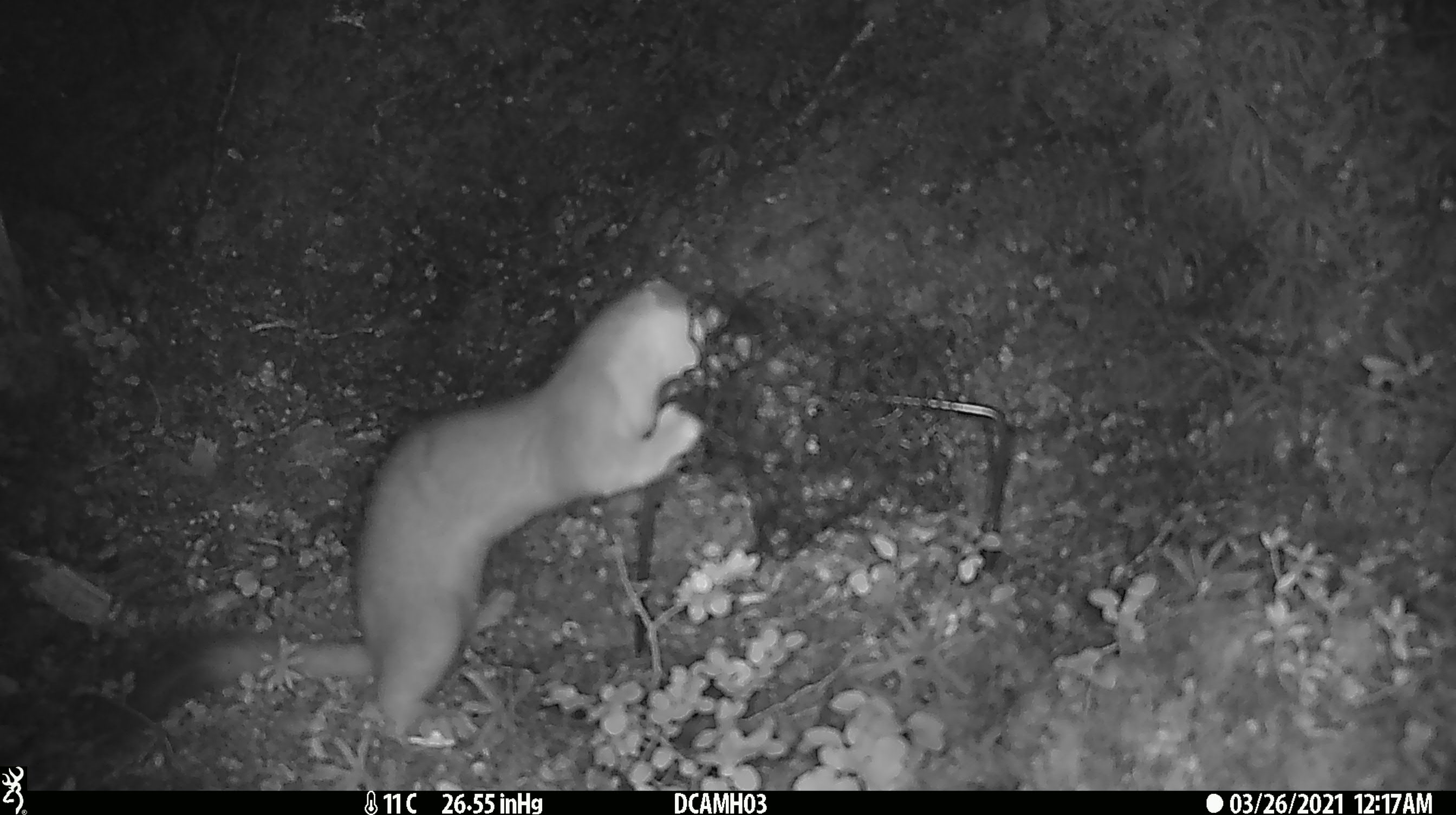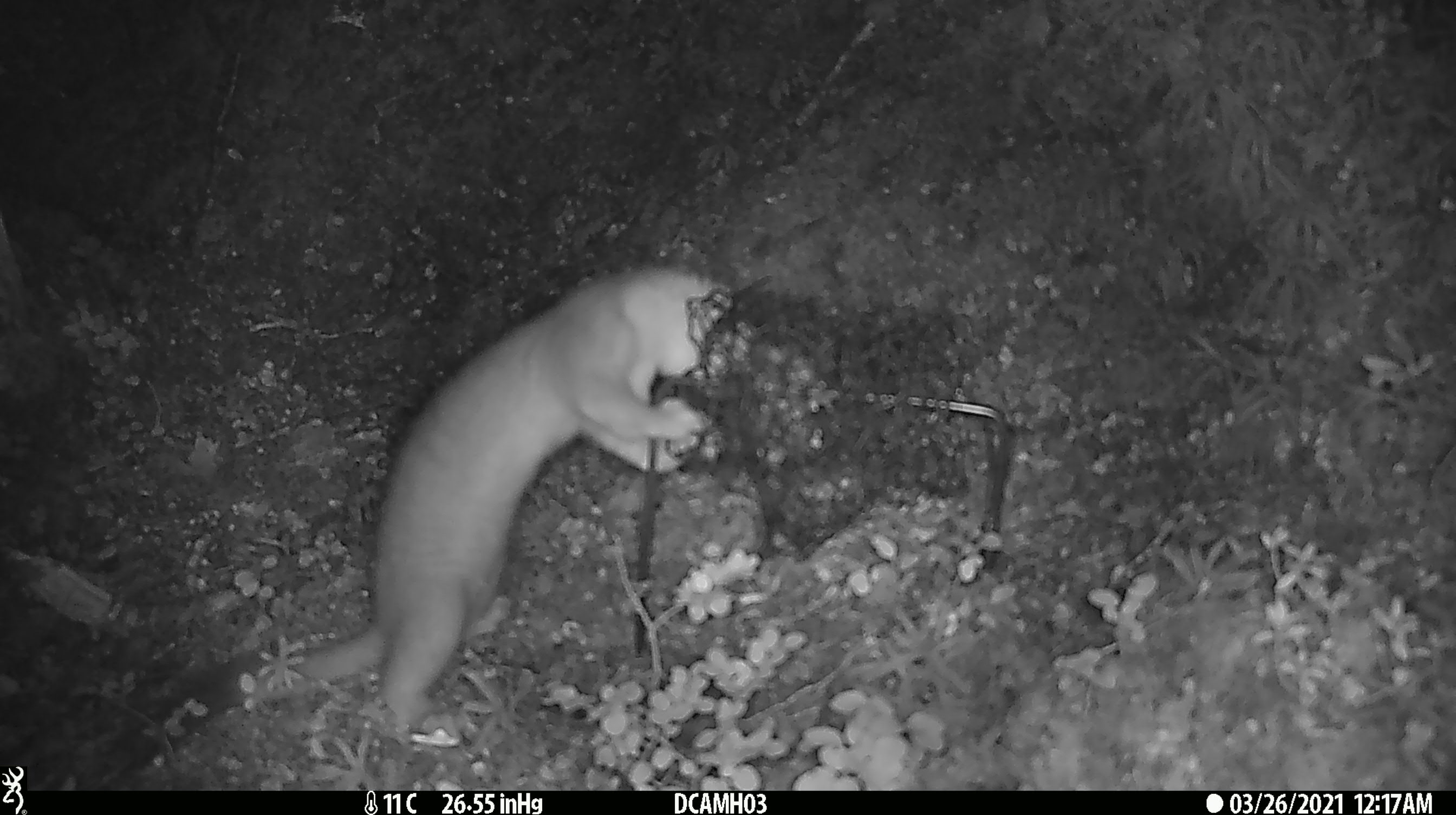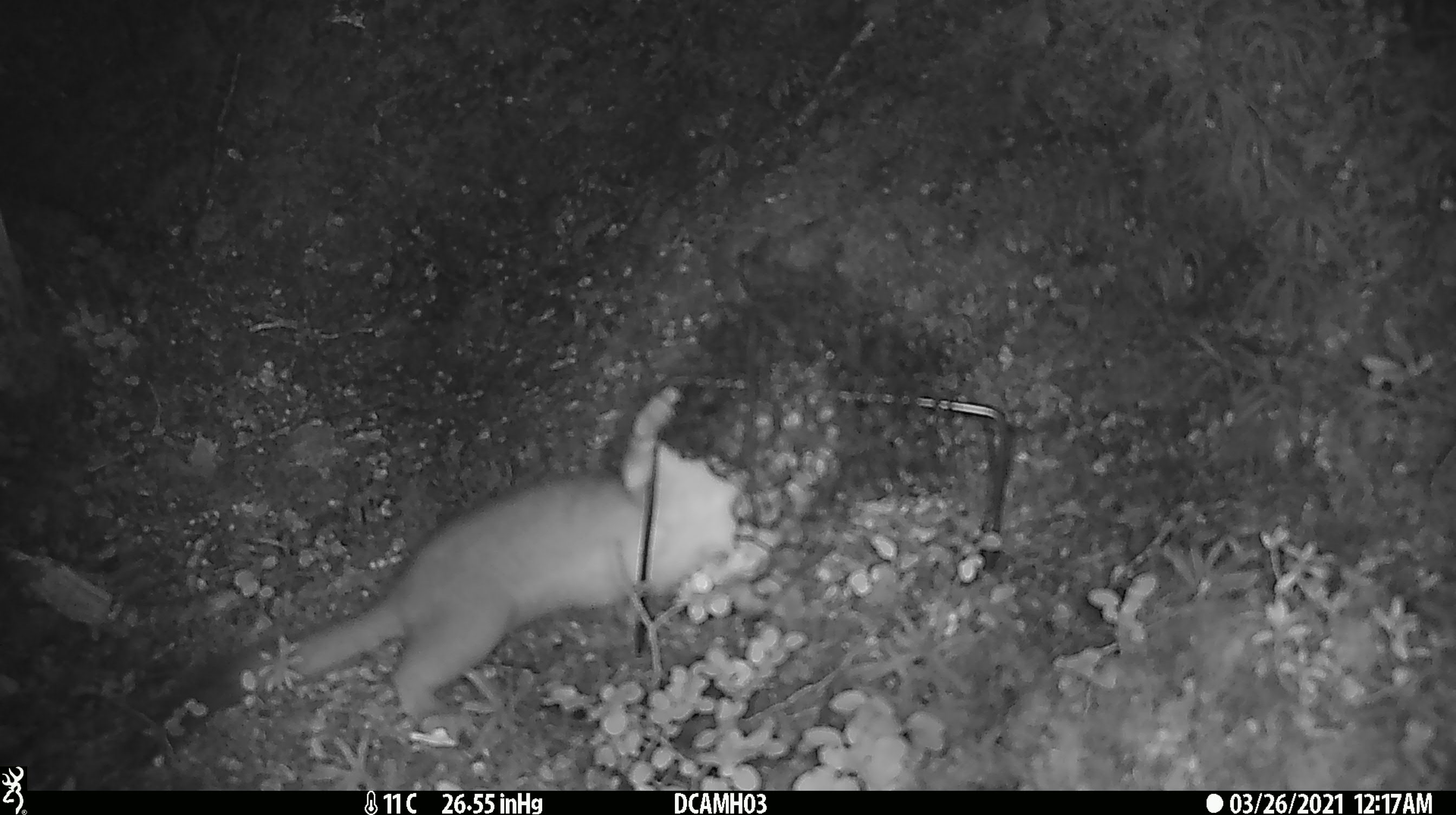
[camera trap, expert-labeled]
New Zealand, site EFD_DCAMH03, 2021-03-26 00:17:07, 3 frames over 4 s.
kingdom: Animalia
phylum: Chordata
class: Mammalia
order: Carnivora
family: Mustelidae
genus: Mustela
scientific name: Mustela erminea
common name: stoat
Stoat (Mustela erminea).